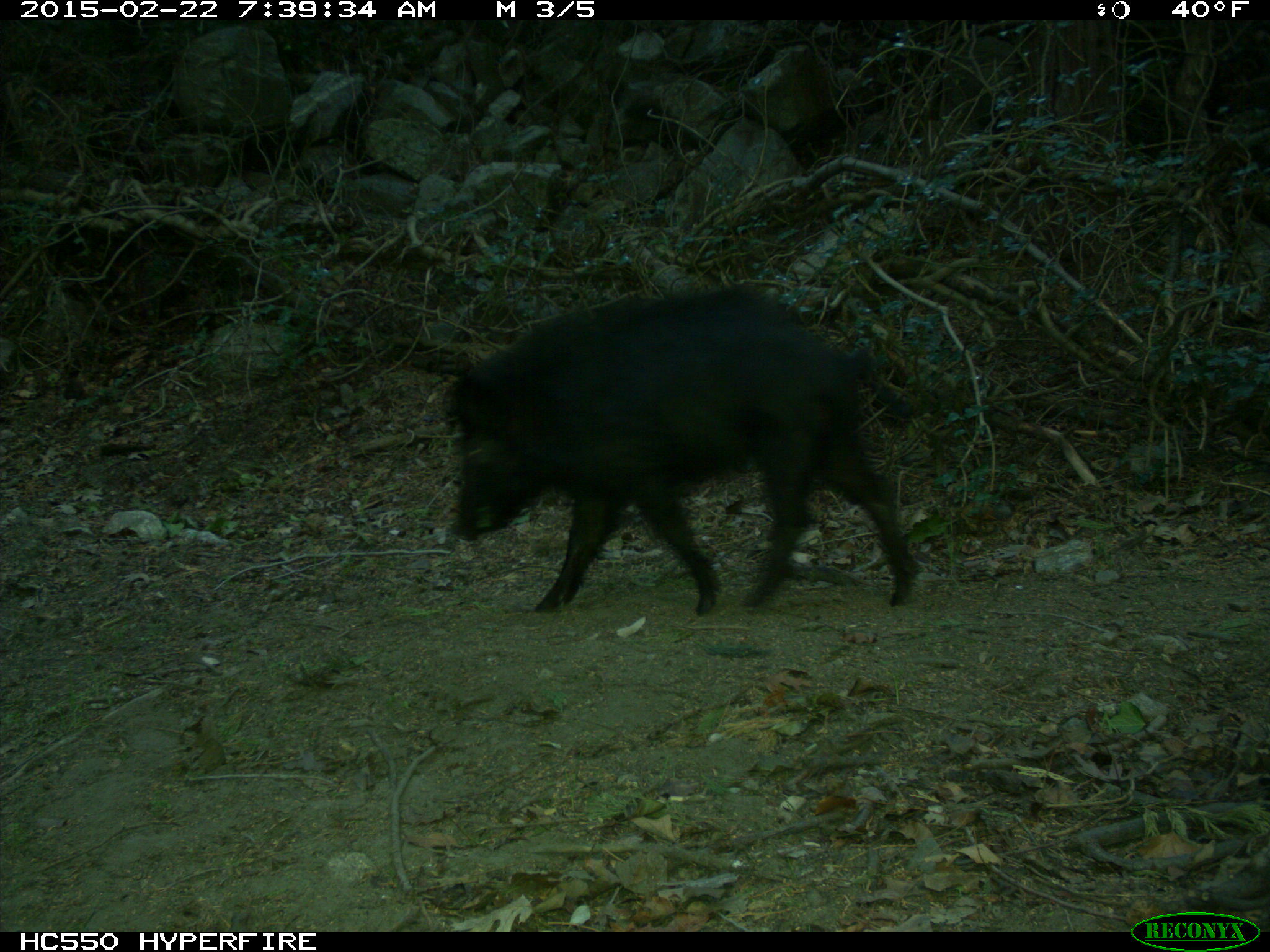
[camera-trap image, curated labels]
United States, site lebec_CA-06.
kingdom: Animalia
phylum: Chordata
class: Mammalia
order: Artiodactyla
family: Suidae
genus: Sus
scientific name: Sus scrofa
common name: wild boar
Sus scrofa (wild boar).